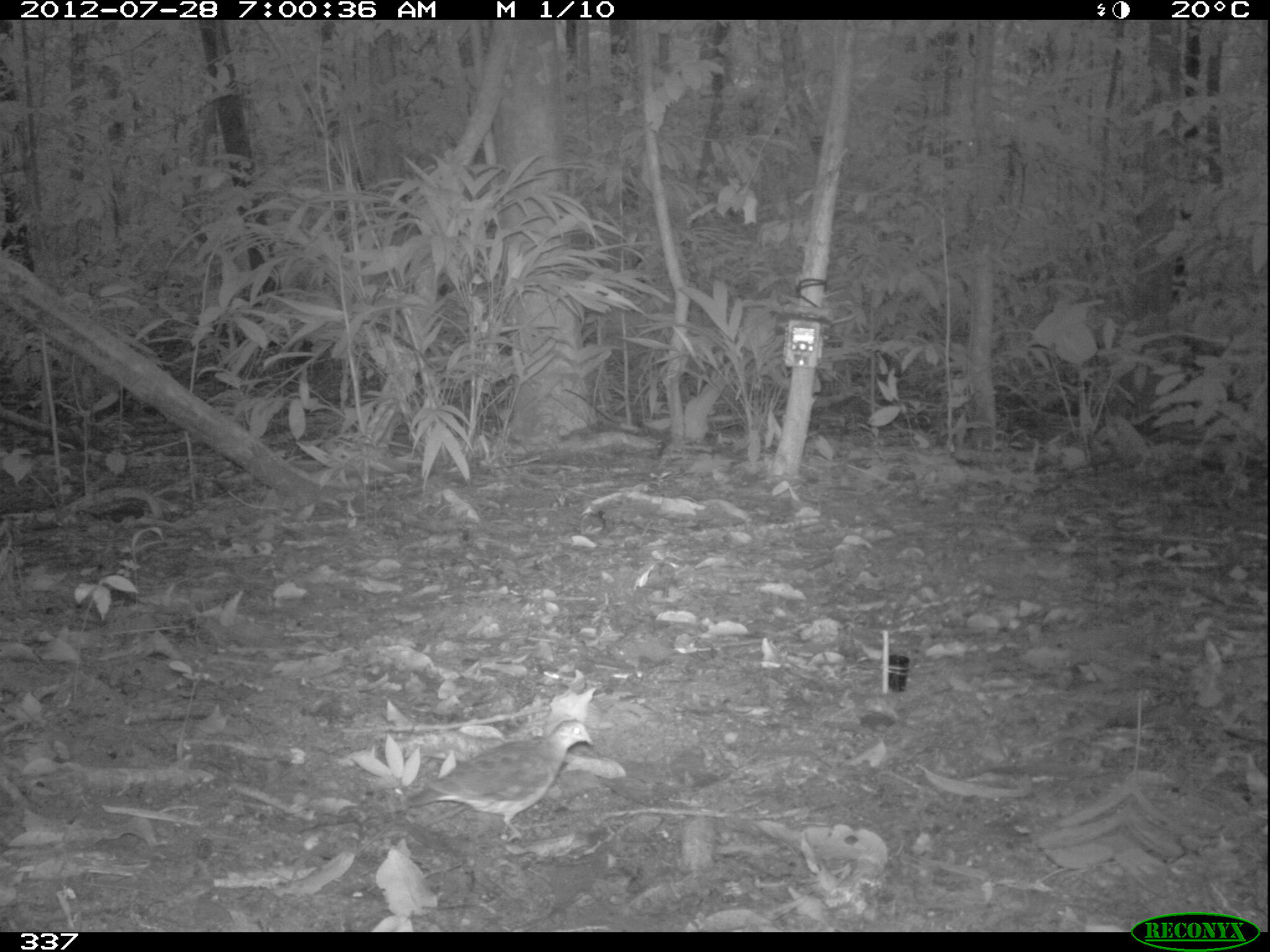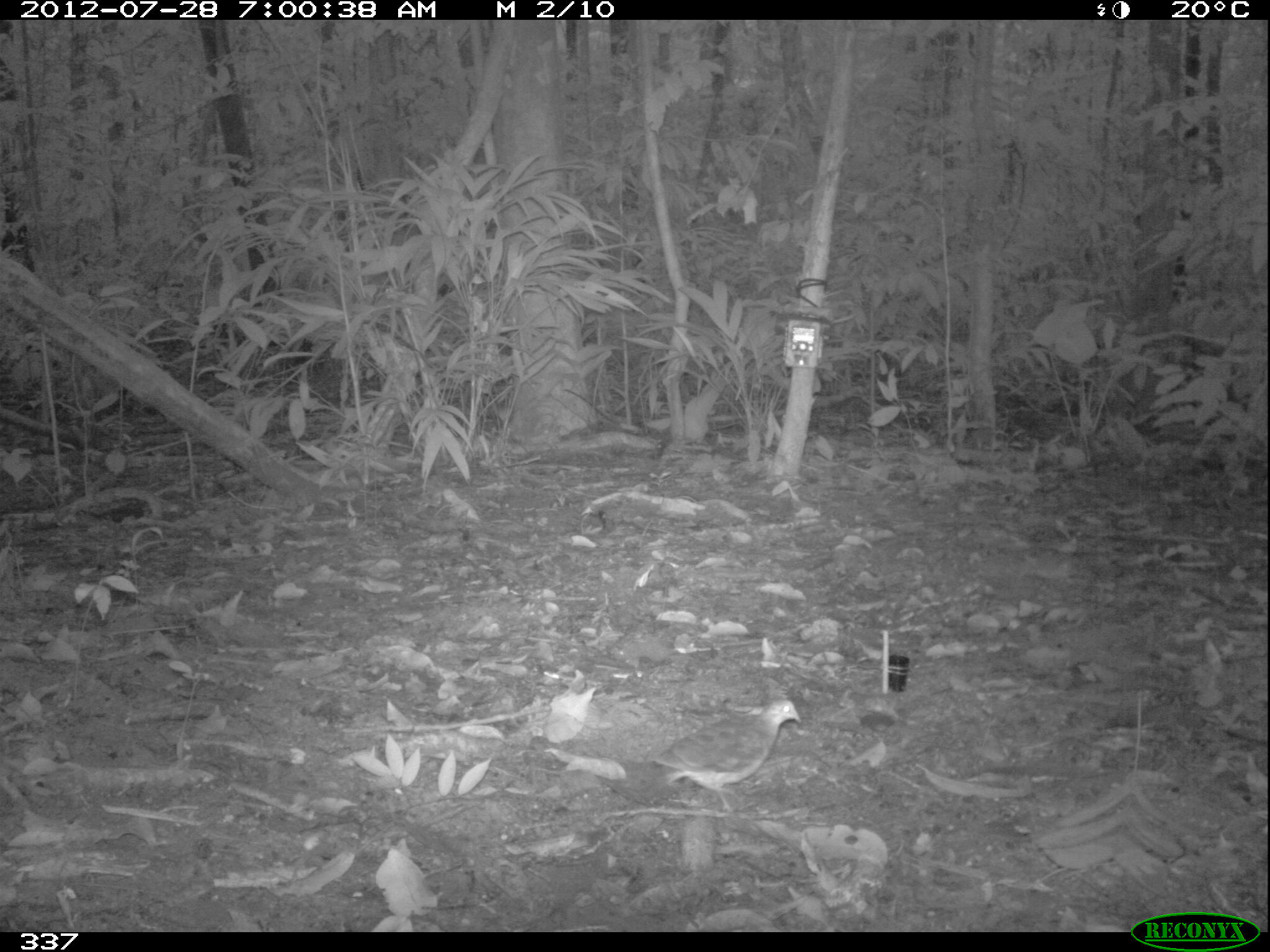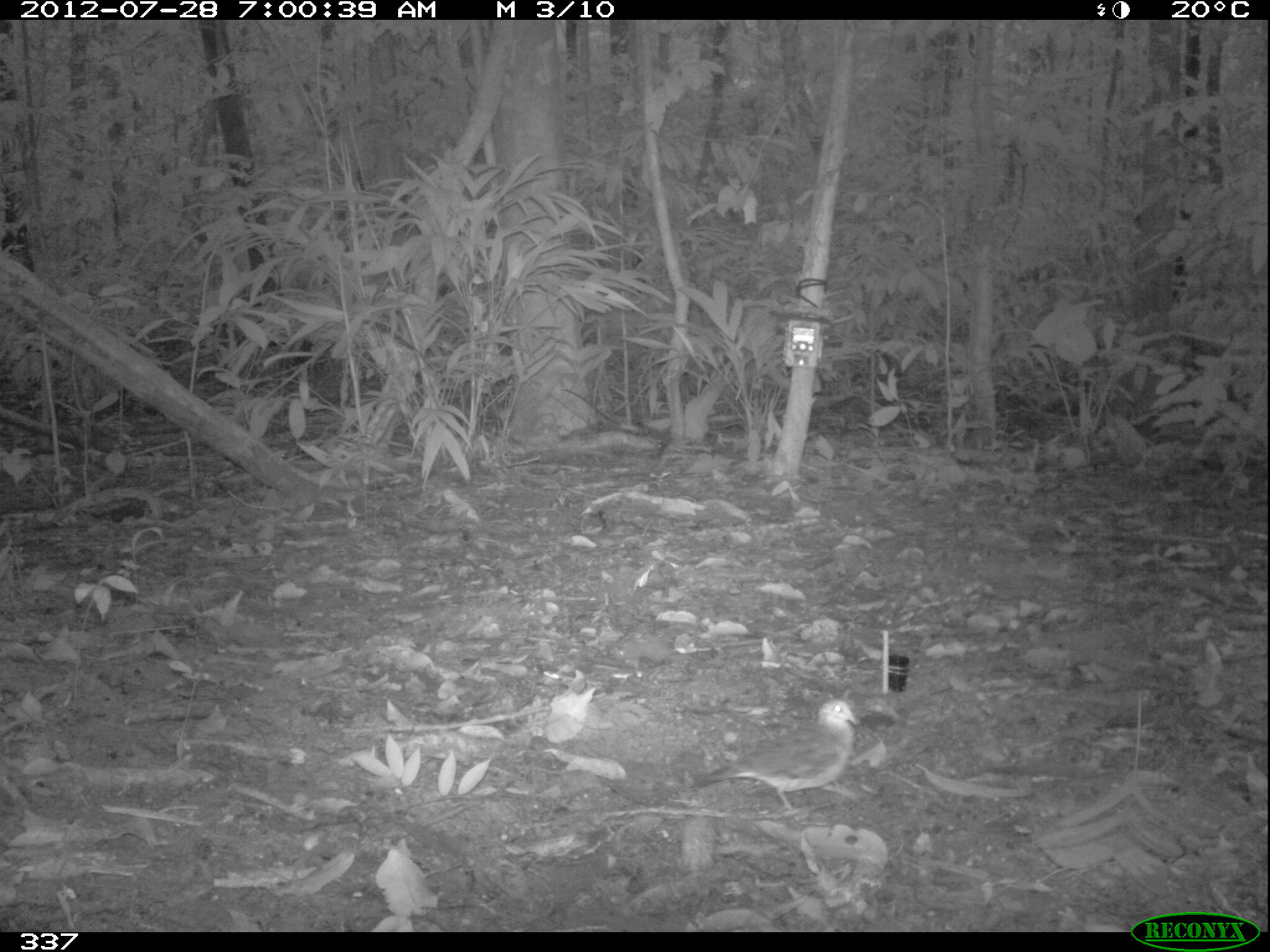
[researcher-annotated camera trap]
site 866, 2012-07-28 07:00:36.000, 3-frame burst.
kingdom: Animalia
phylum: Chordata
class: Aves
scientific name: Aves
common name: bird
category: unknown bird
Unknown bird (bird) (Aves).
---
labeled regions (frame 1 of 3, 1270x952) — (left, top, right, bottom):
unknown bird: (385, 716, 593, 837)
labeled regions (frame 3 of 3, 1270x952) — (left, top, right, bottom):
unknown bird: (689, 697, 856, 817)